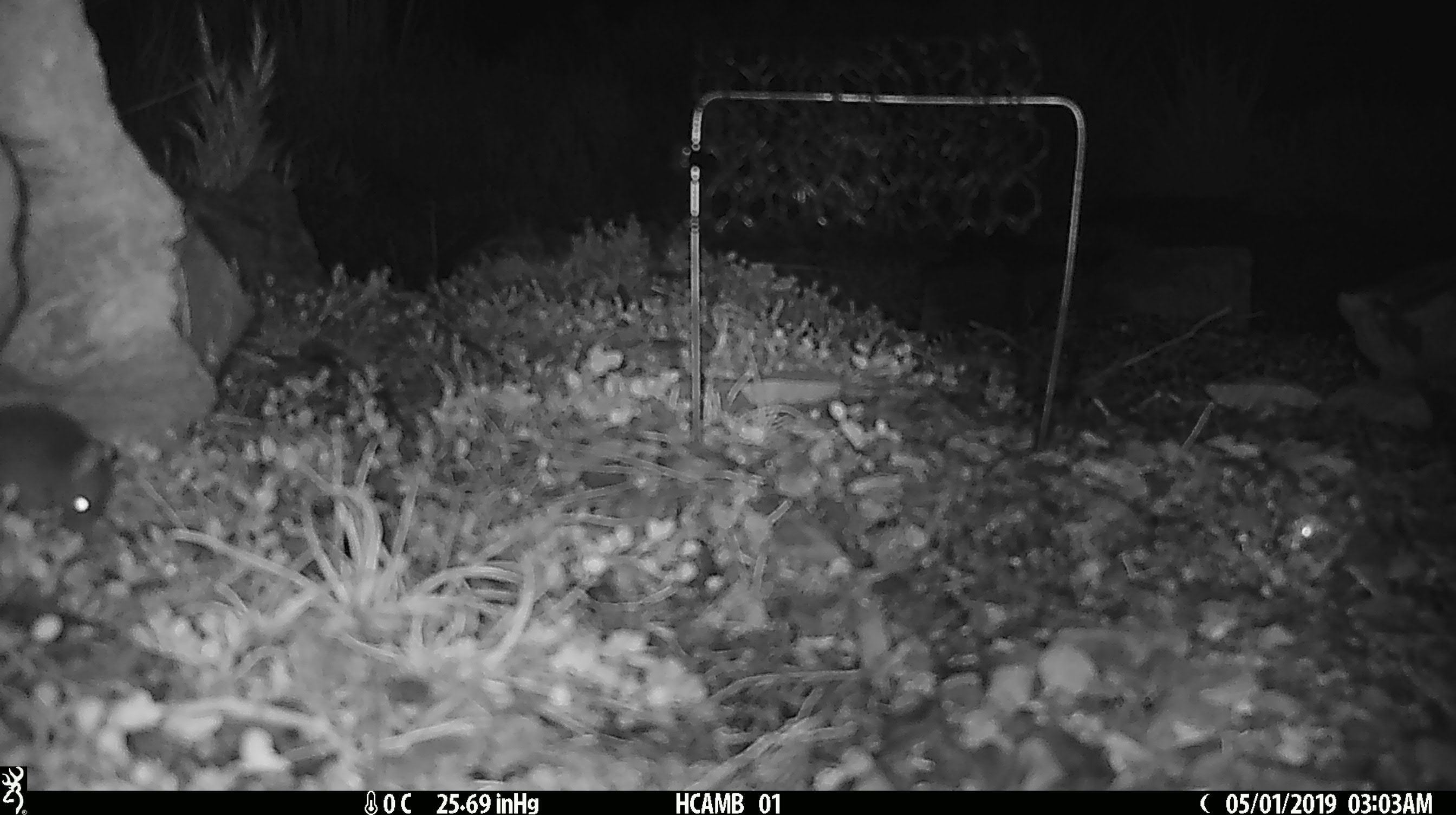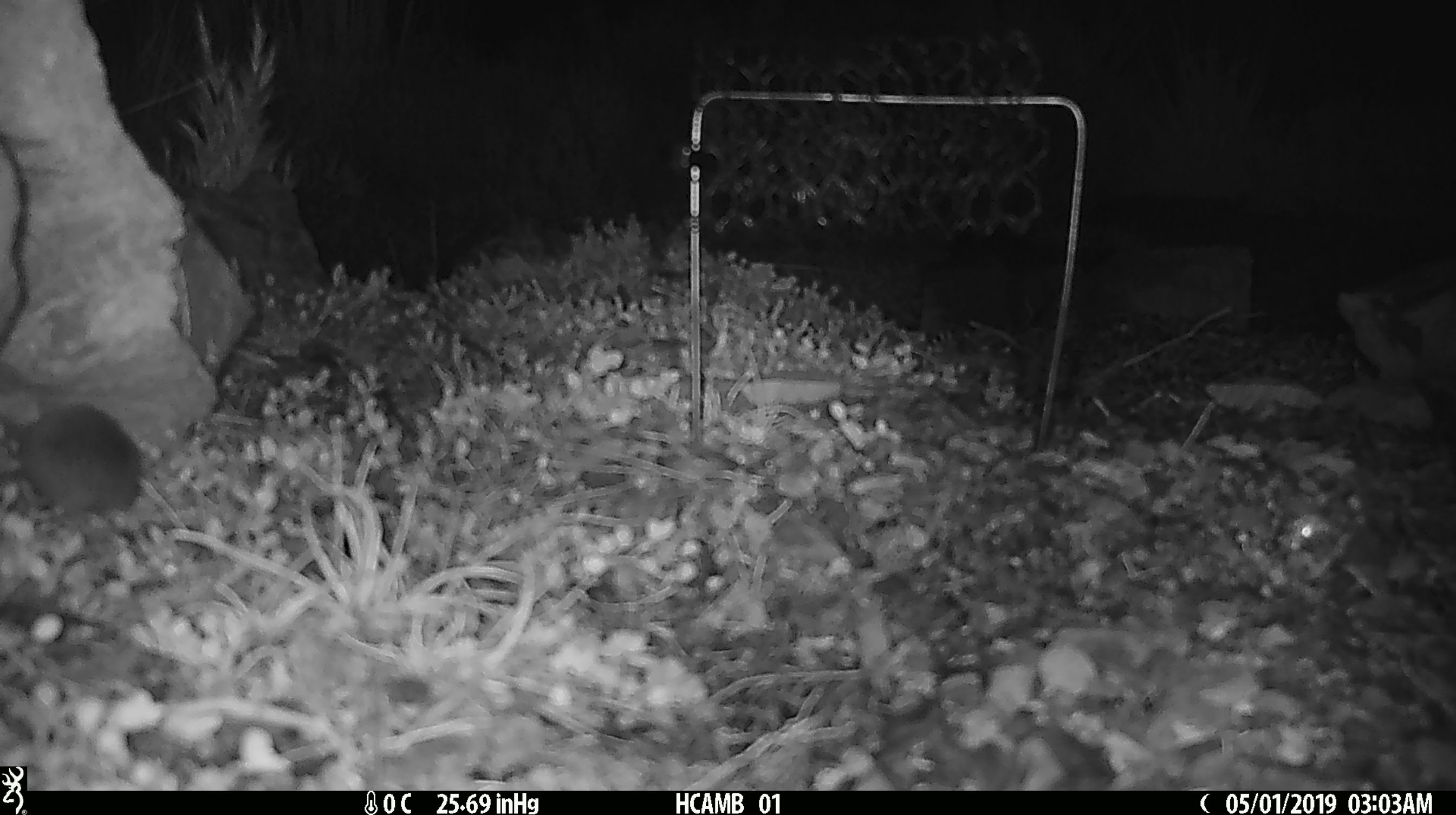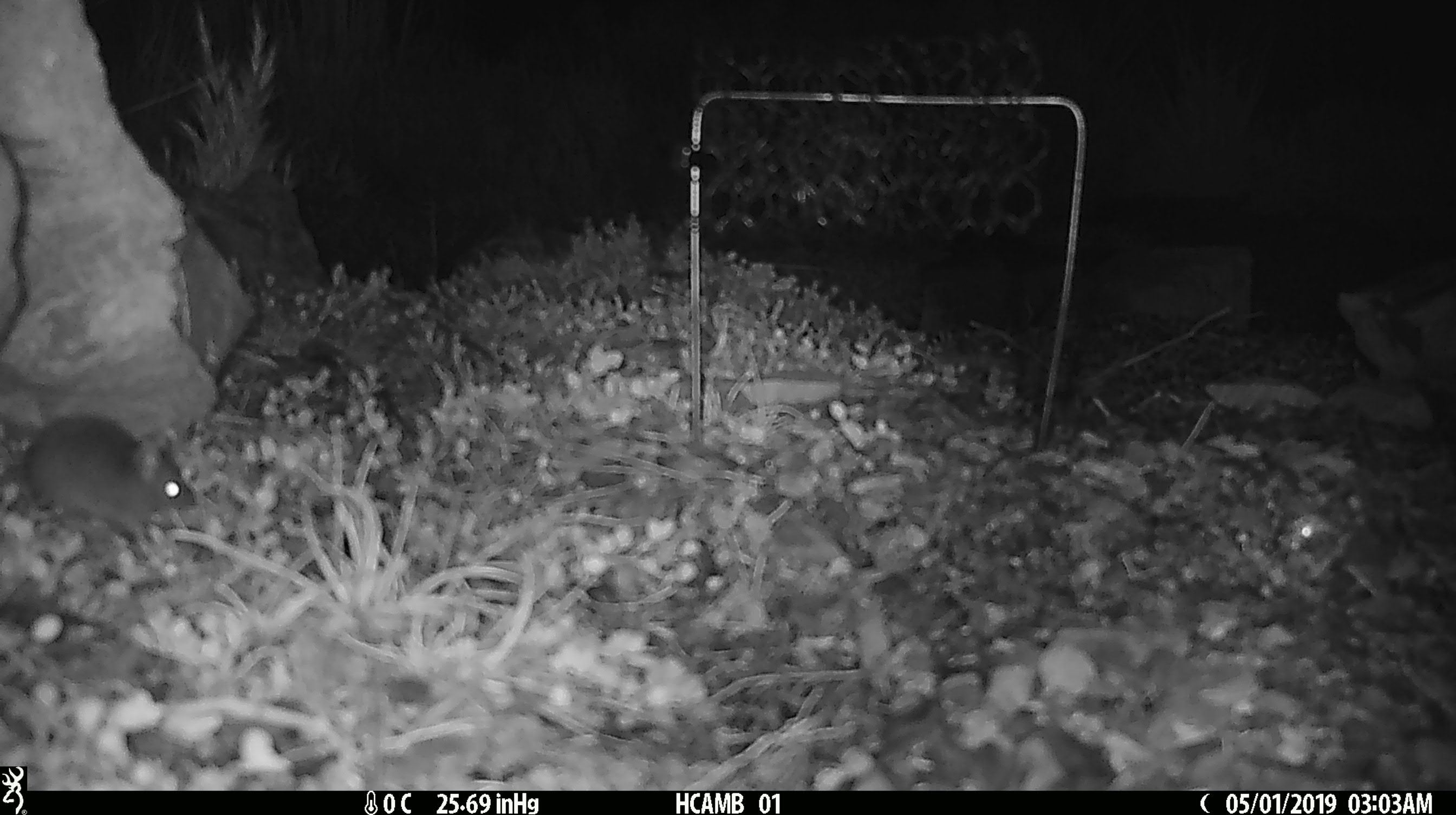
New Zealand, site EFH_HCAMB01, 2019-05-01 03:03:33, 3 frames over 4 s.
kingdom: Animalia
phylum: Chordata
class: Mammalia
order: Rodentia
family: Muridae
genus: Mus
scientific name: Mus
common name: mouse